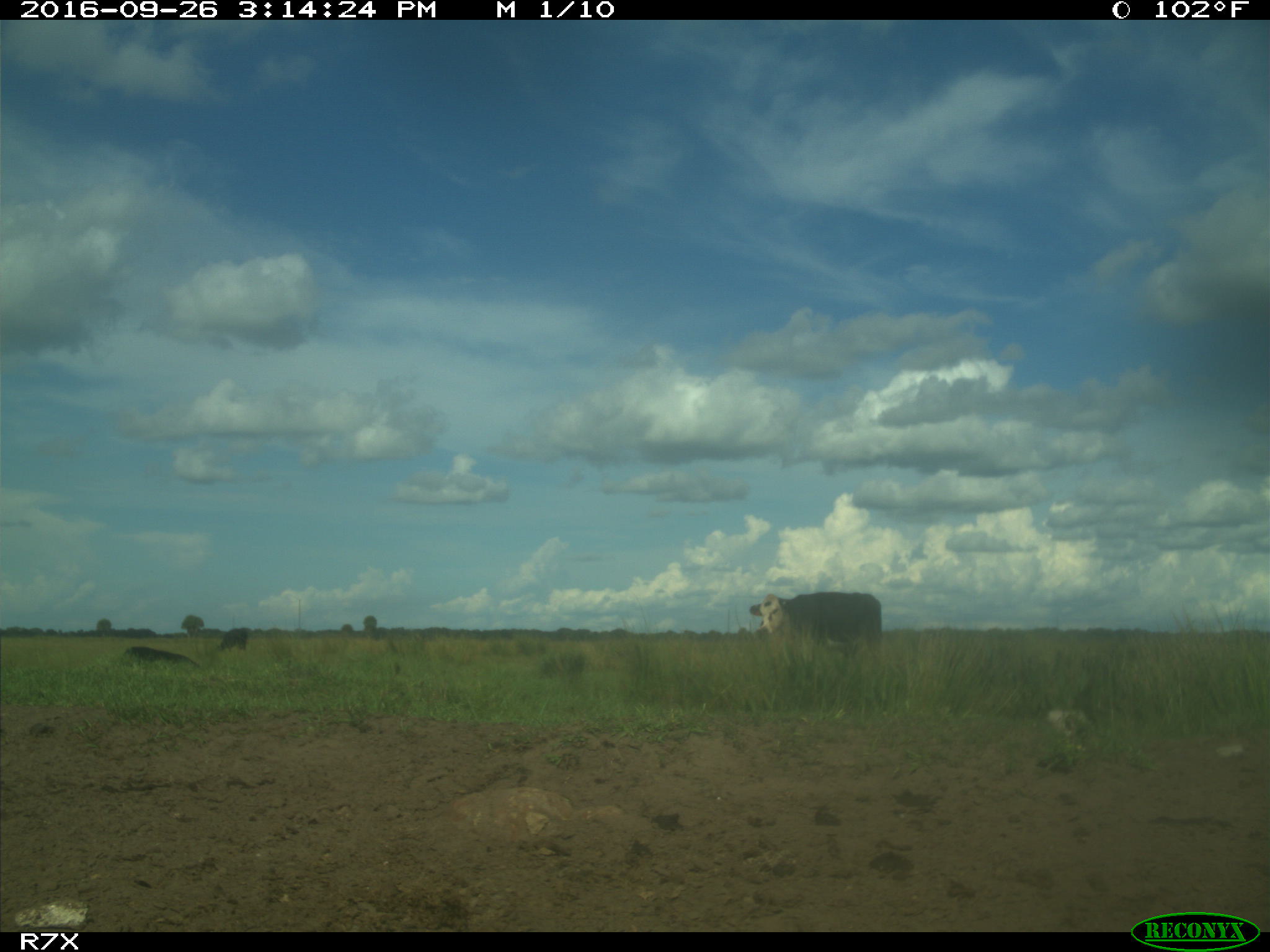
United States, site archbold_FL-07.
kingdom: Animalia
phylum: Chordata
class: Mammalia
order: Artiodactyla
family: Bovidae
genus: Bos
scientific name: Bos taurus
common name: domestic cow